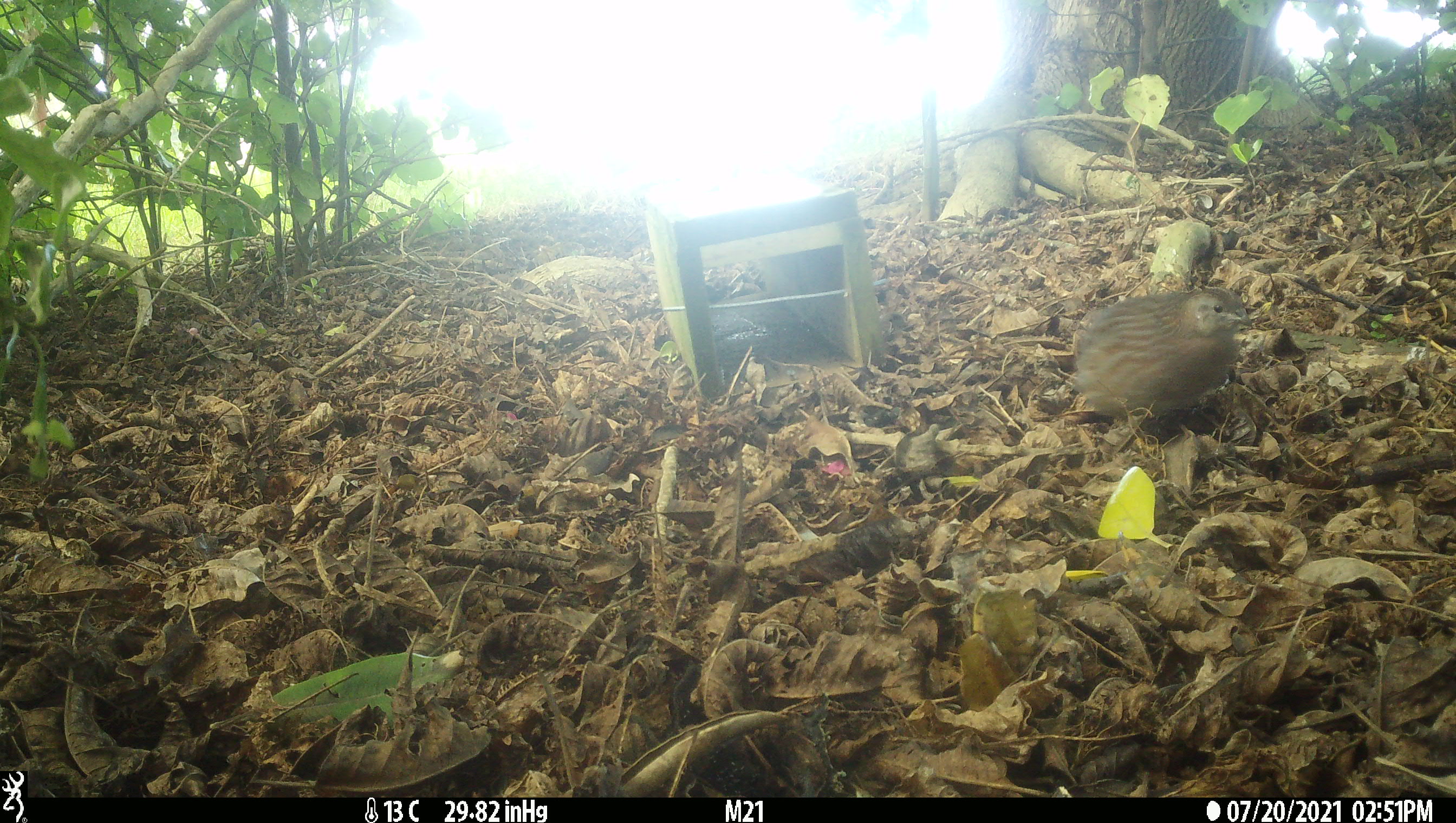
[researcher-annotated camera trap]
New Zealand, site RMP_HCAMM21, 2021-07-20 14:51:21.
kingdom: Animalia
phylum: Chordata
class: Aves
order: Galliformes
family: Phasianidae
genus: Synoicus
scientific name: Synoicus ypsilophorus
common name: brown quail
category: quail brown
Quail brown (brown quail) (Synoicus ypsilophorus).